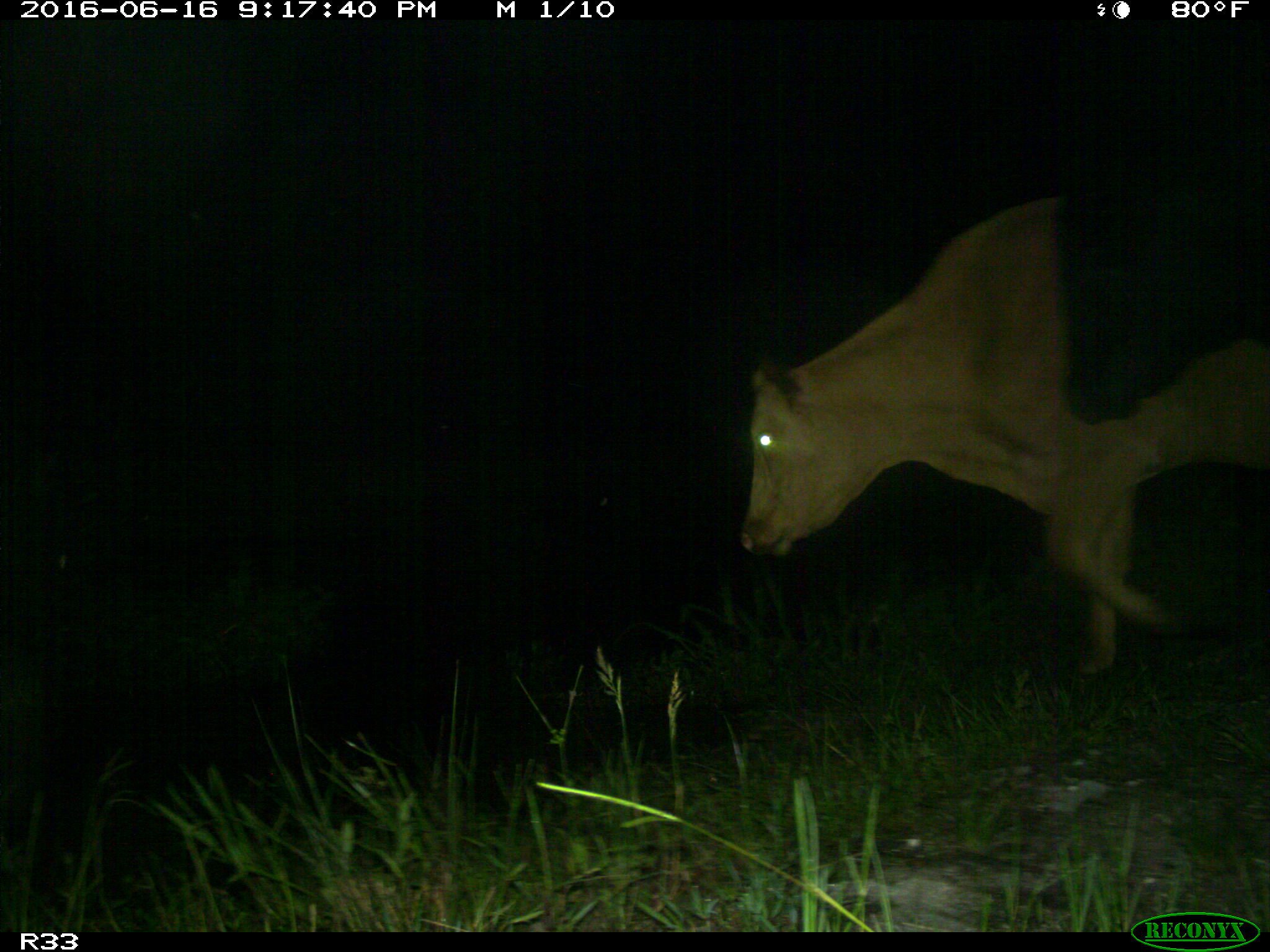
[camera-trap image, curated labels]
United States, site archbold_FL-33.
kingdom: Animalia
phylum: Chordata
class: Mammalia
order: Artiodactyla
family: Bovidae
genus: Bos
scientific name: Bos taurus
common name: domestic cow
Bos taurus (domestic cow).